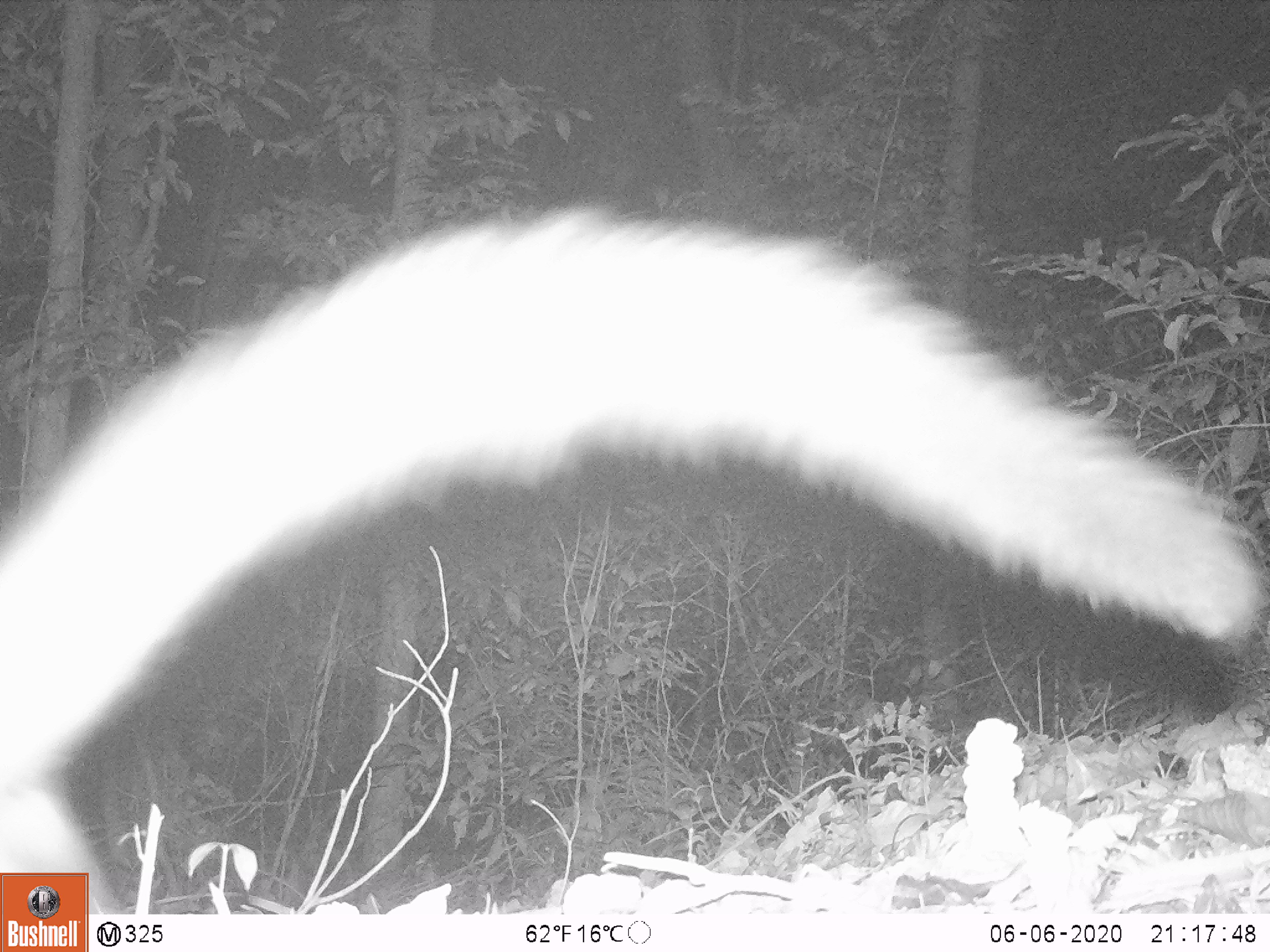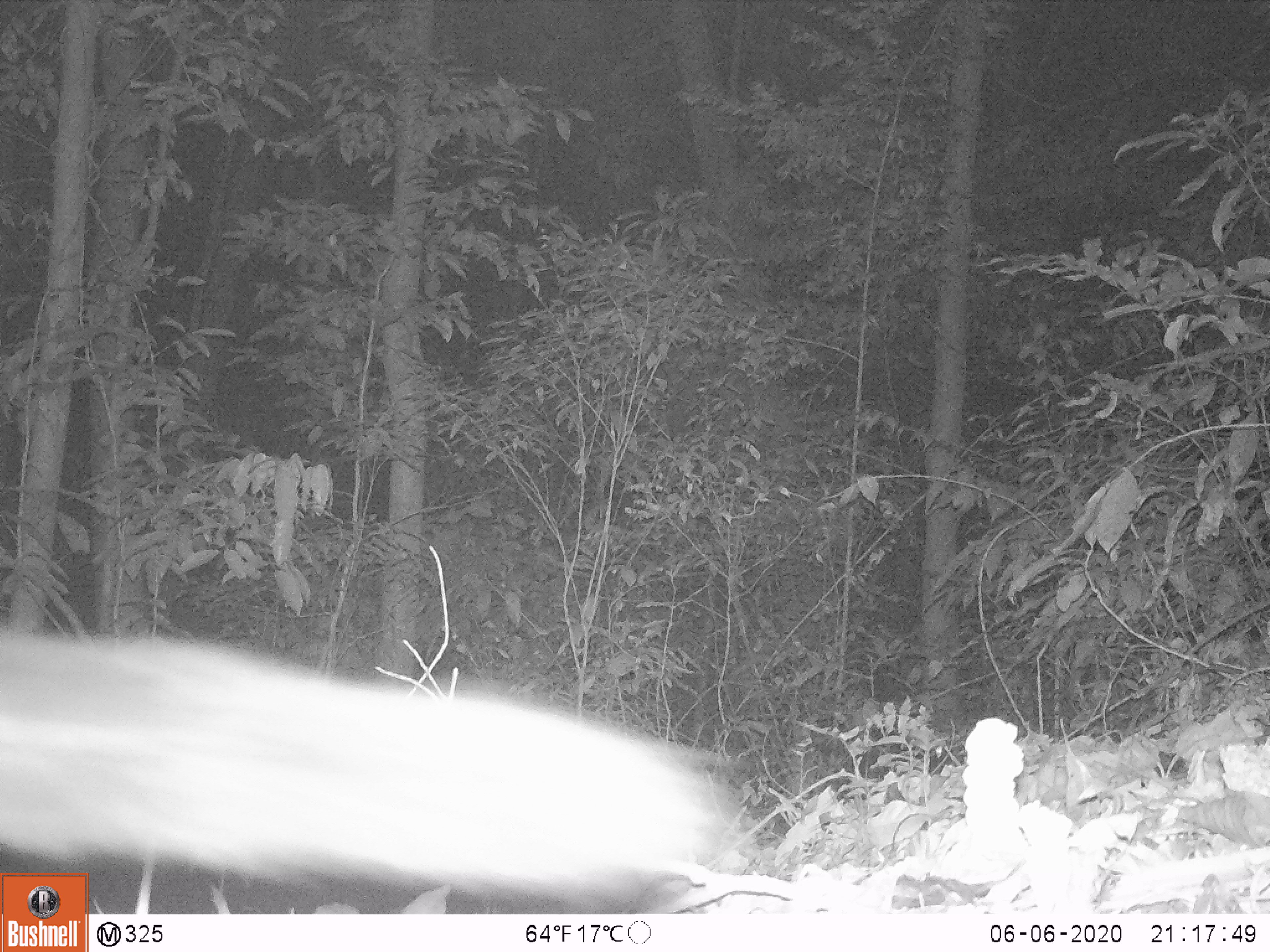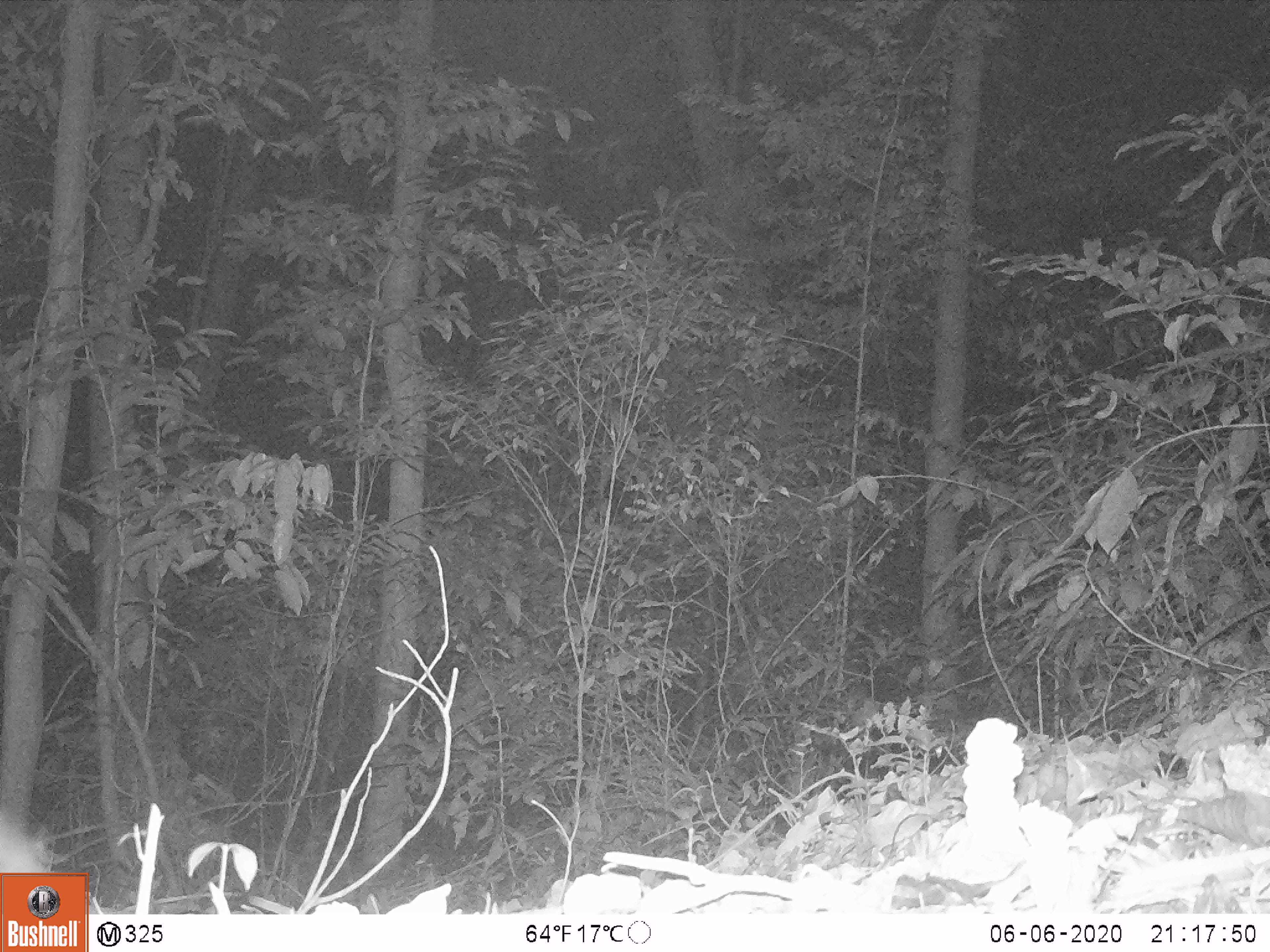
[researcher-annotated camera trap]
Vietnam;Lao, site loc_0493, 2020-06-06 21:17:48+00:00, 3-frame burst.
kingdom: Animalia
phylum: Chordata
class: Mammalia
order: Carnivora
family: Viverridae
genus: Paradoxurus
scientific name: Paradoxurus hermaphroditus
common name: common palm civet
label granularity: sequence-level